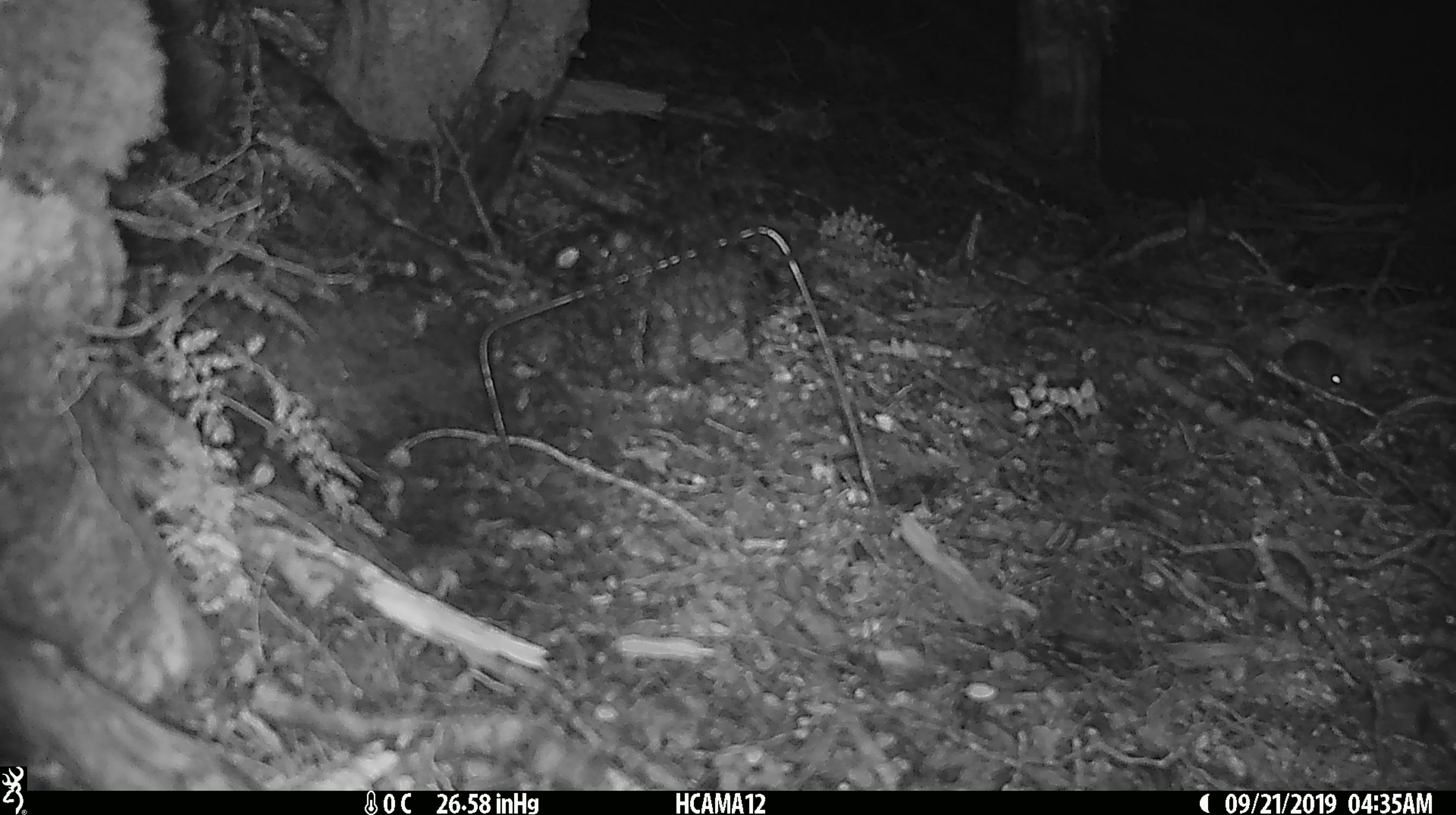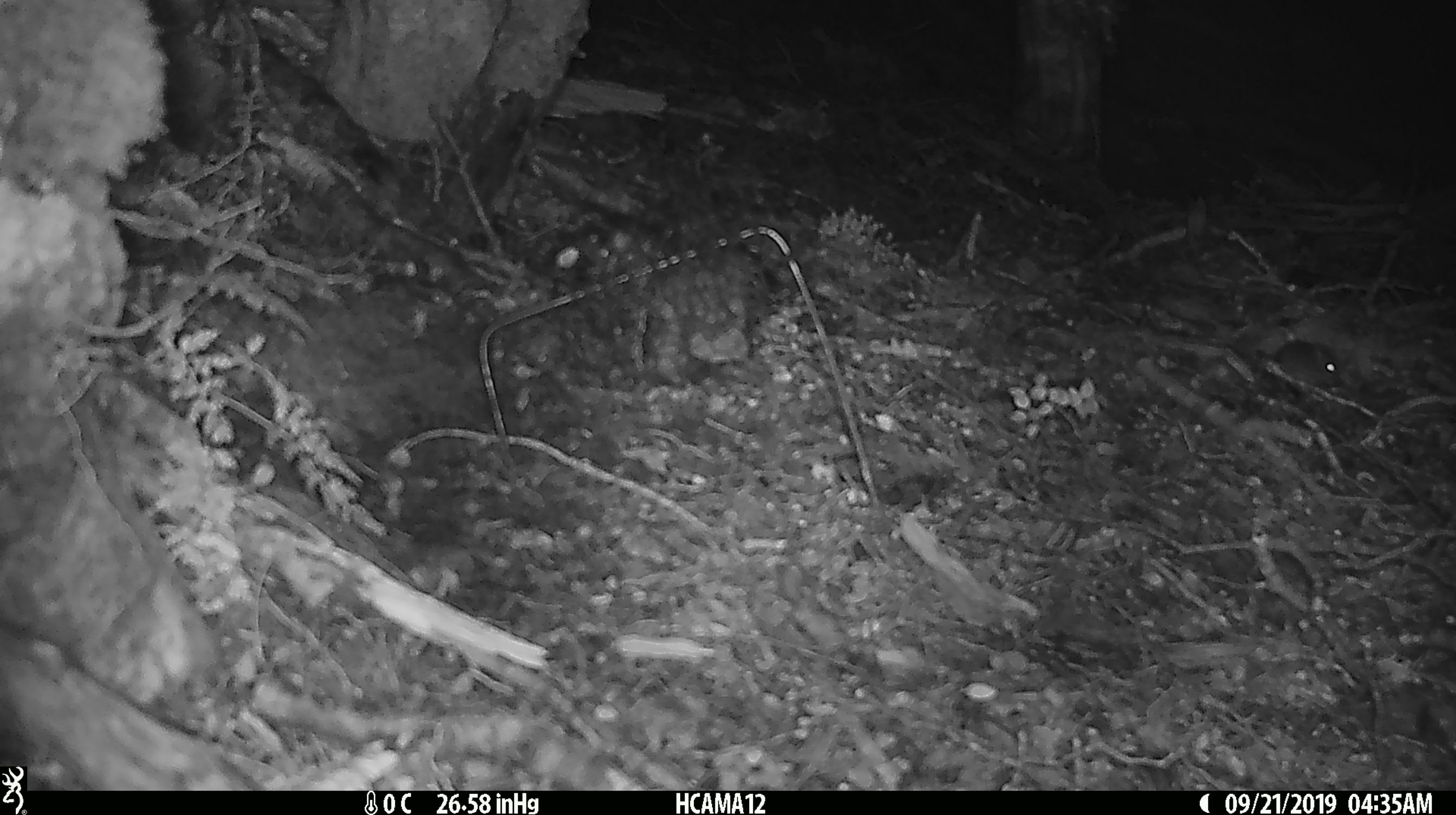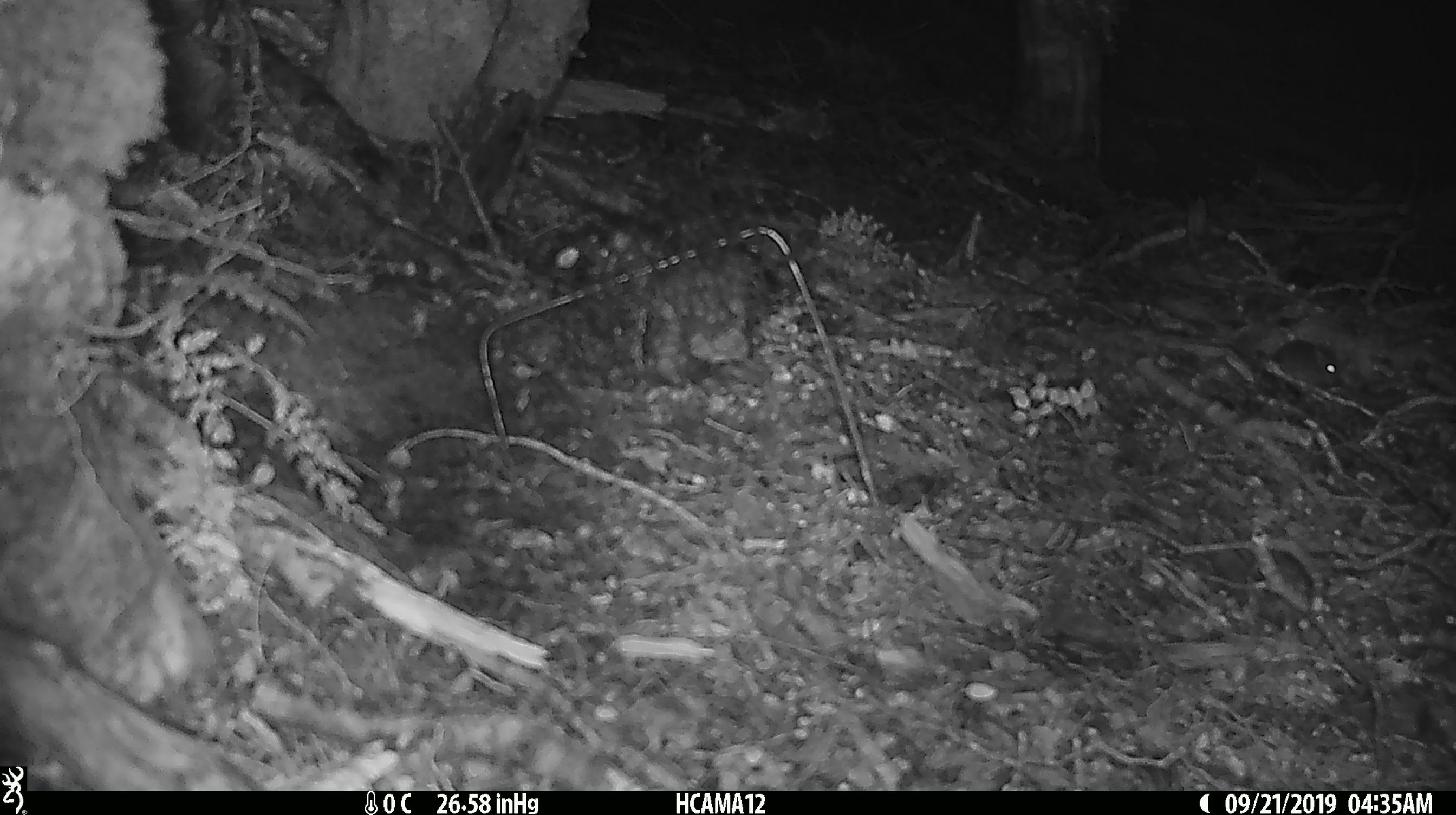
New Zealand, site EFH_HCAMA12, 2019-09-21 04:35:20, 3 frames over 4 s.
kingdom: Animalia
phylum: Chordata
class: Mammalia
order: Rodentia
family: Muridae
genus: Mus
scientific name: Mus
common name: mouse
Mouse (Mus).